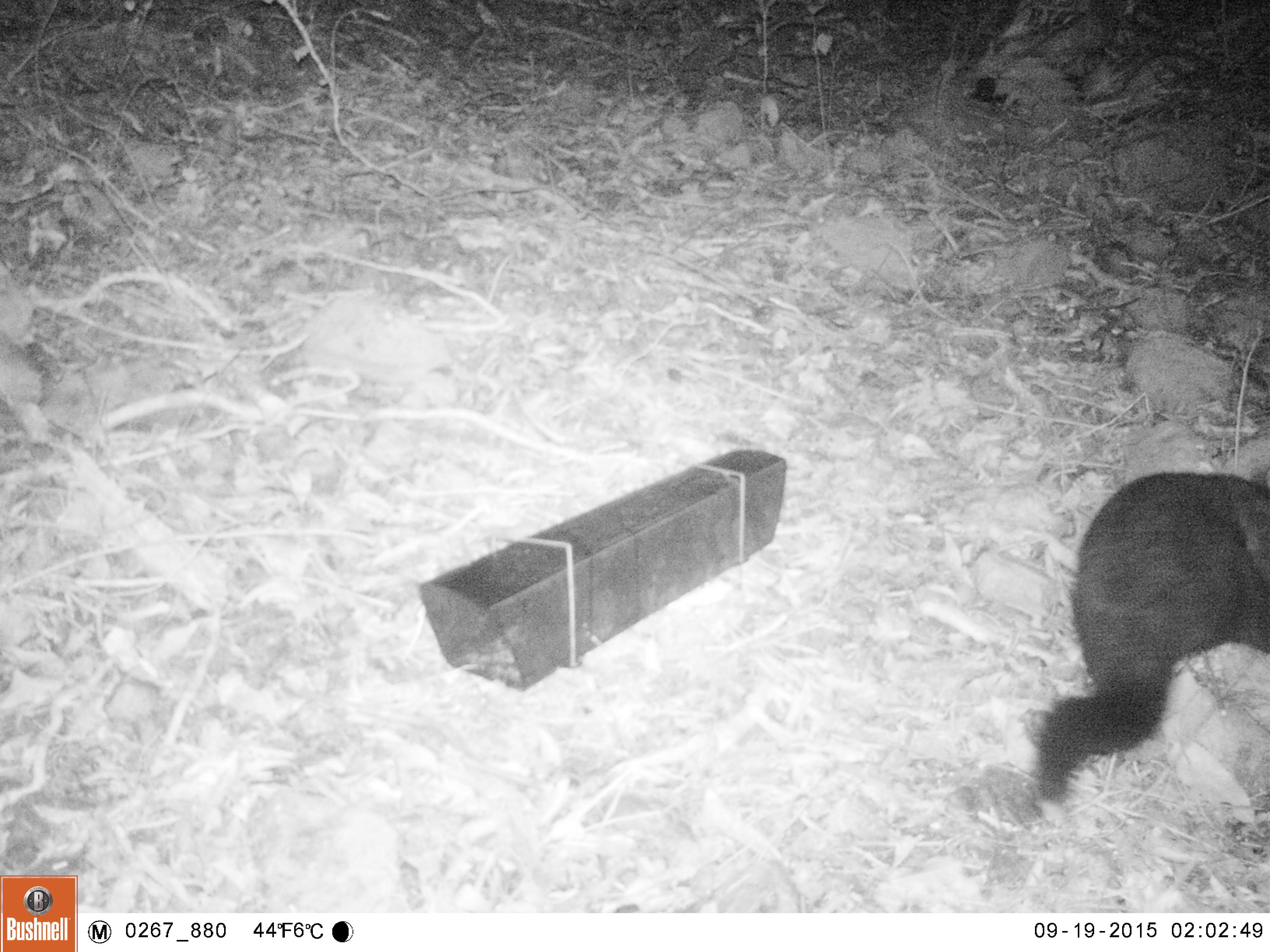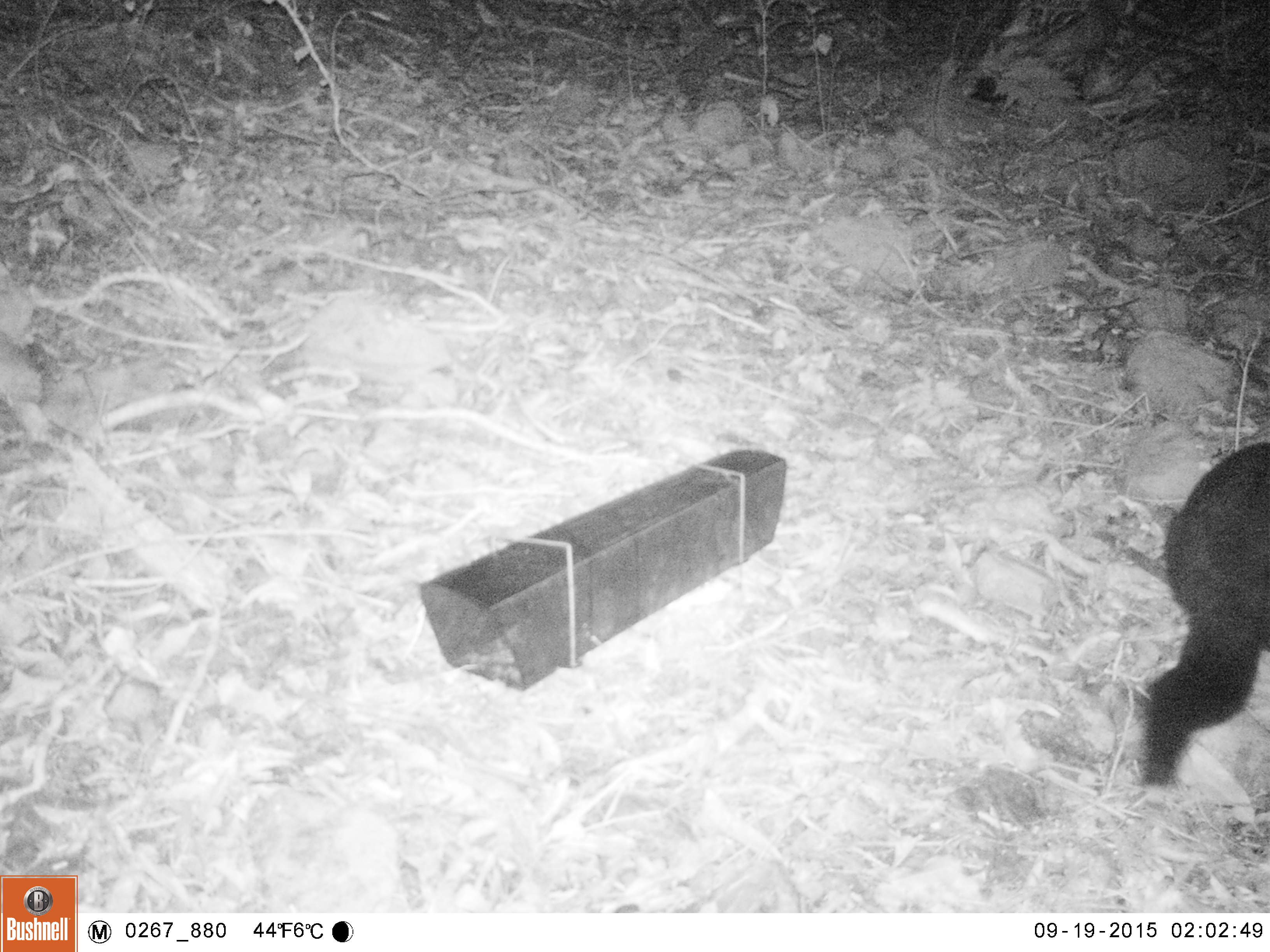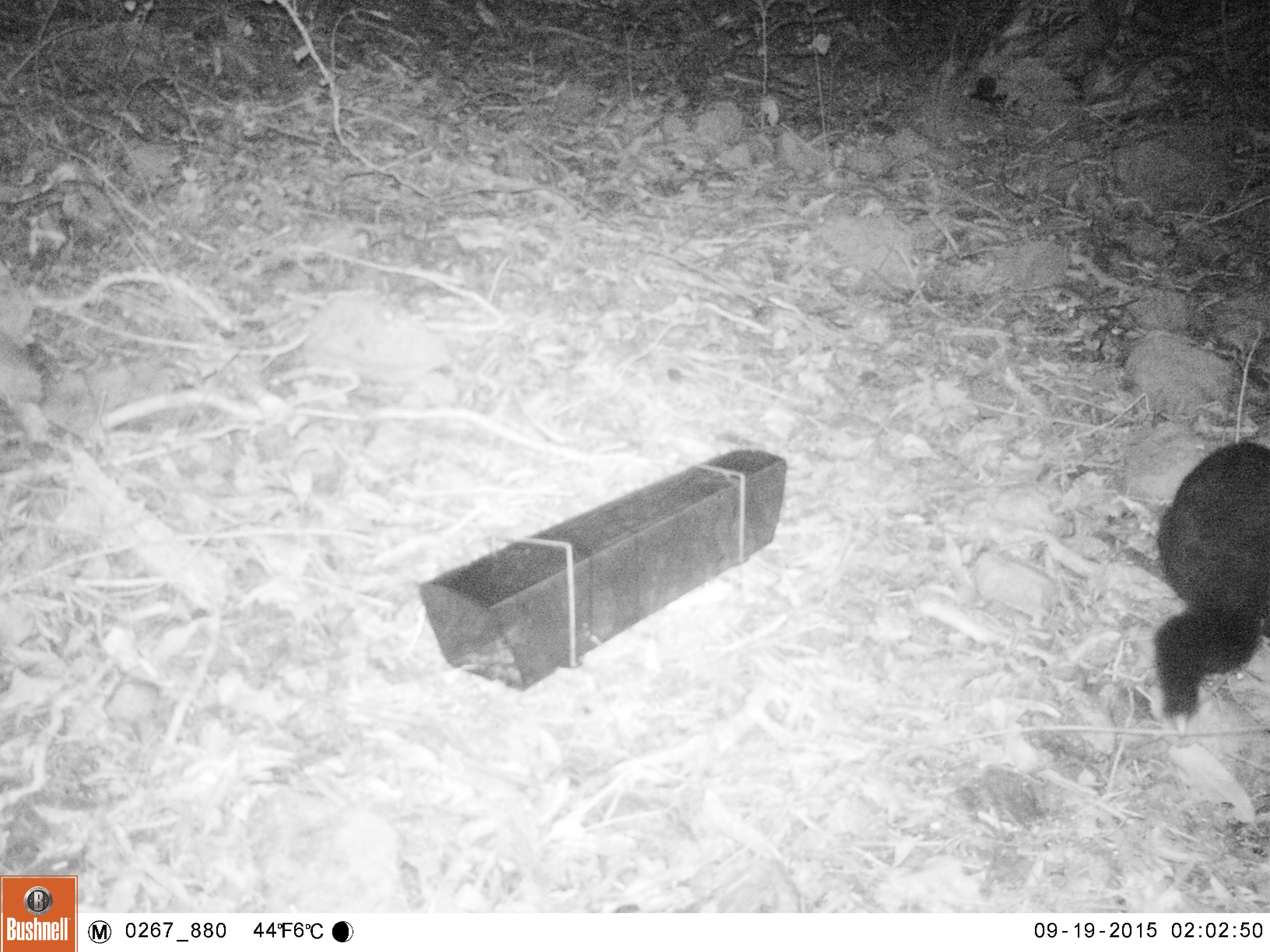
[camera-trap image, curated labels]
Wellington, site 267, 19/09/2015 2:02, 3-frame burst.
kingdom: Animalia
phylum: Chordata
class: Mammalia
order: Didelphimorphia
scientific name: Didelphimorphia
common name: possum